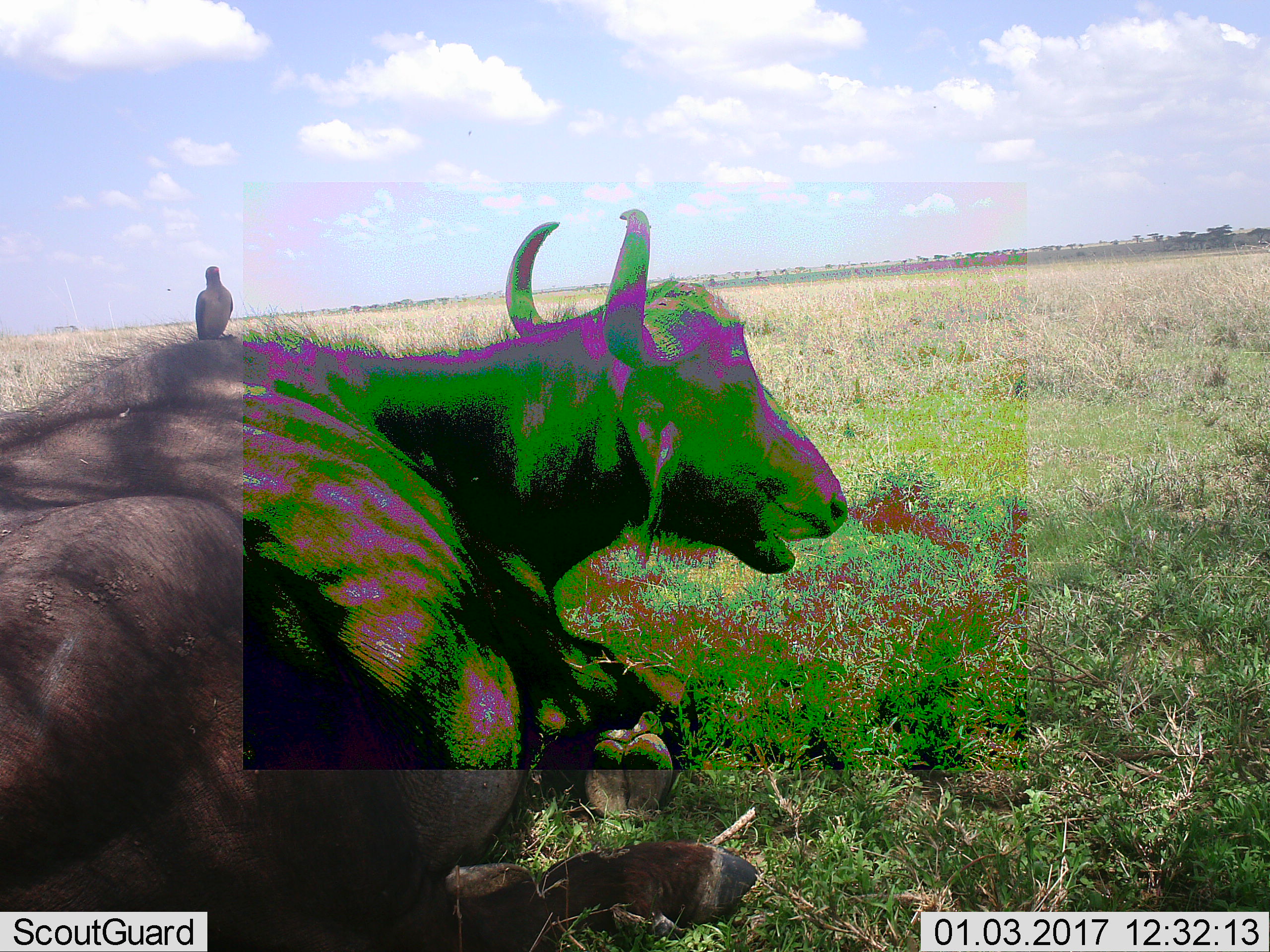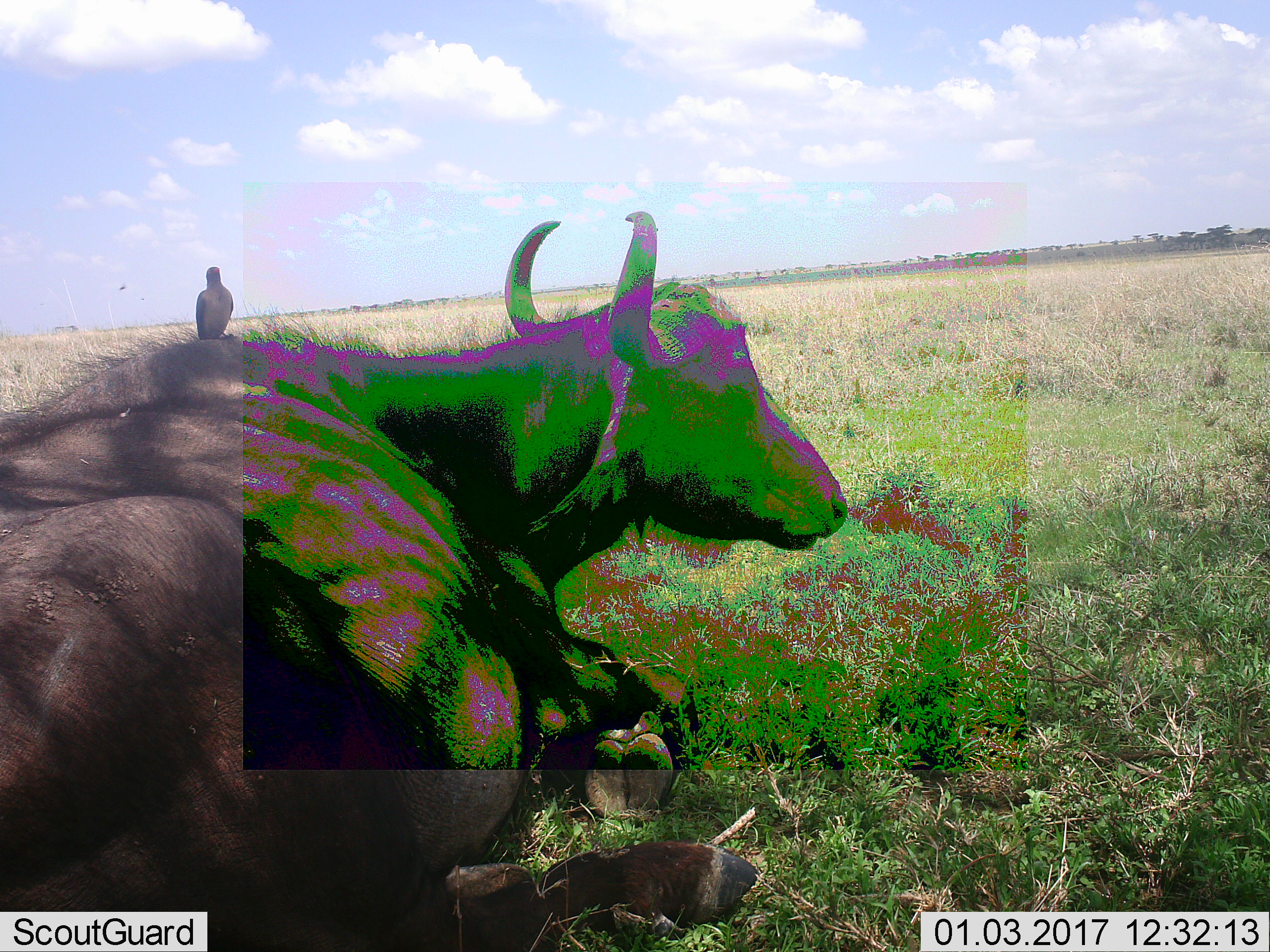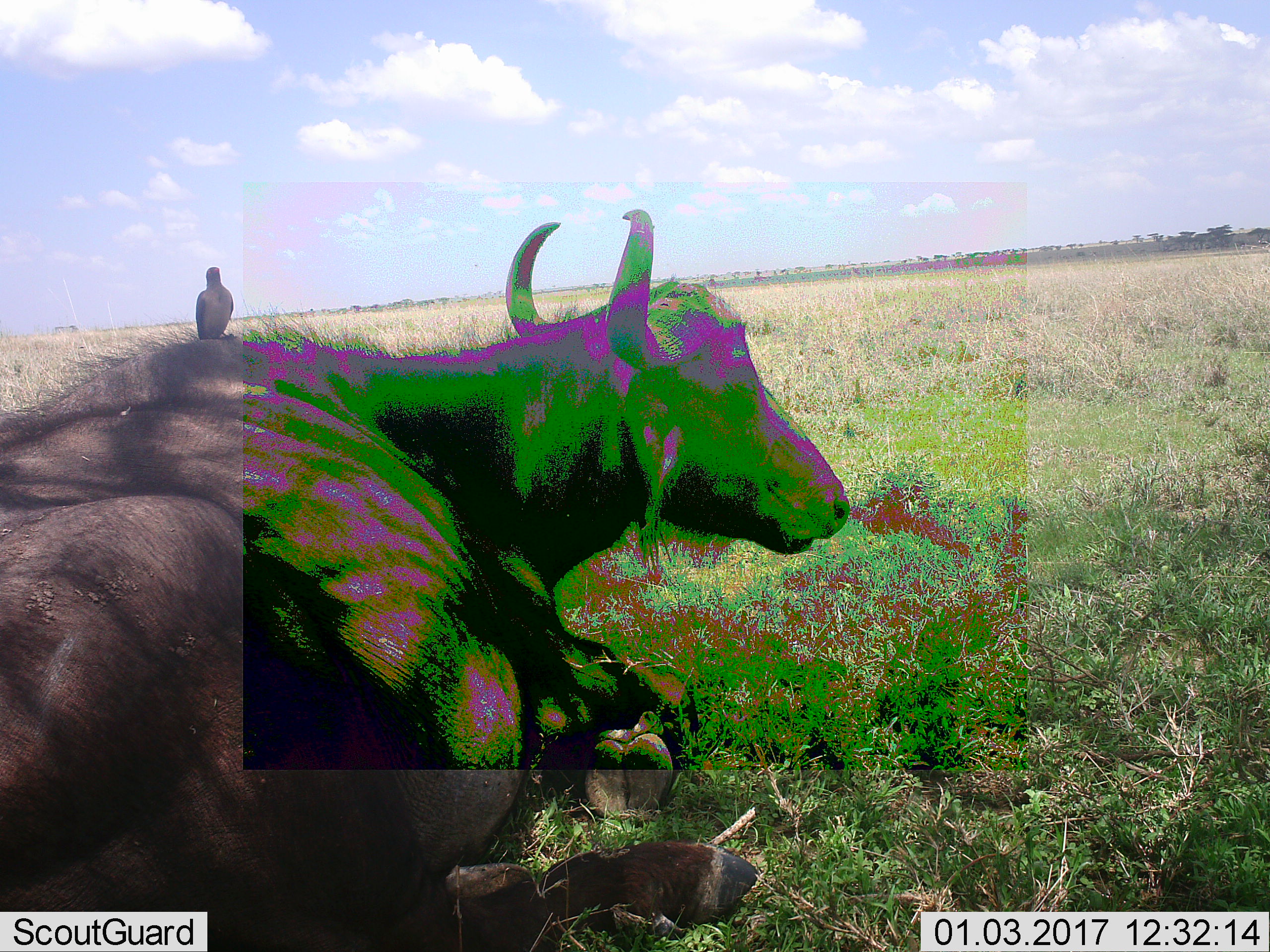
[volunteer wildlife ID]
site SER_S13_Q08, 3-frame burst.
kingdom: Animalia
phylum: Chordata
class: Aves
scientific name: Aves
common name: bird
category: birdother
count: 1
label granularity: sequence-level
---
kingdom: Animalia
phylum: Chordata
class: Mammalia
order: Artiodactyla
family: Bovidae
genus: Syncerus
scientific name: Syncerus caffer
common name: african buffalo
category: buffalo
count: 1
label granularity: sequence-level